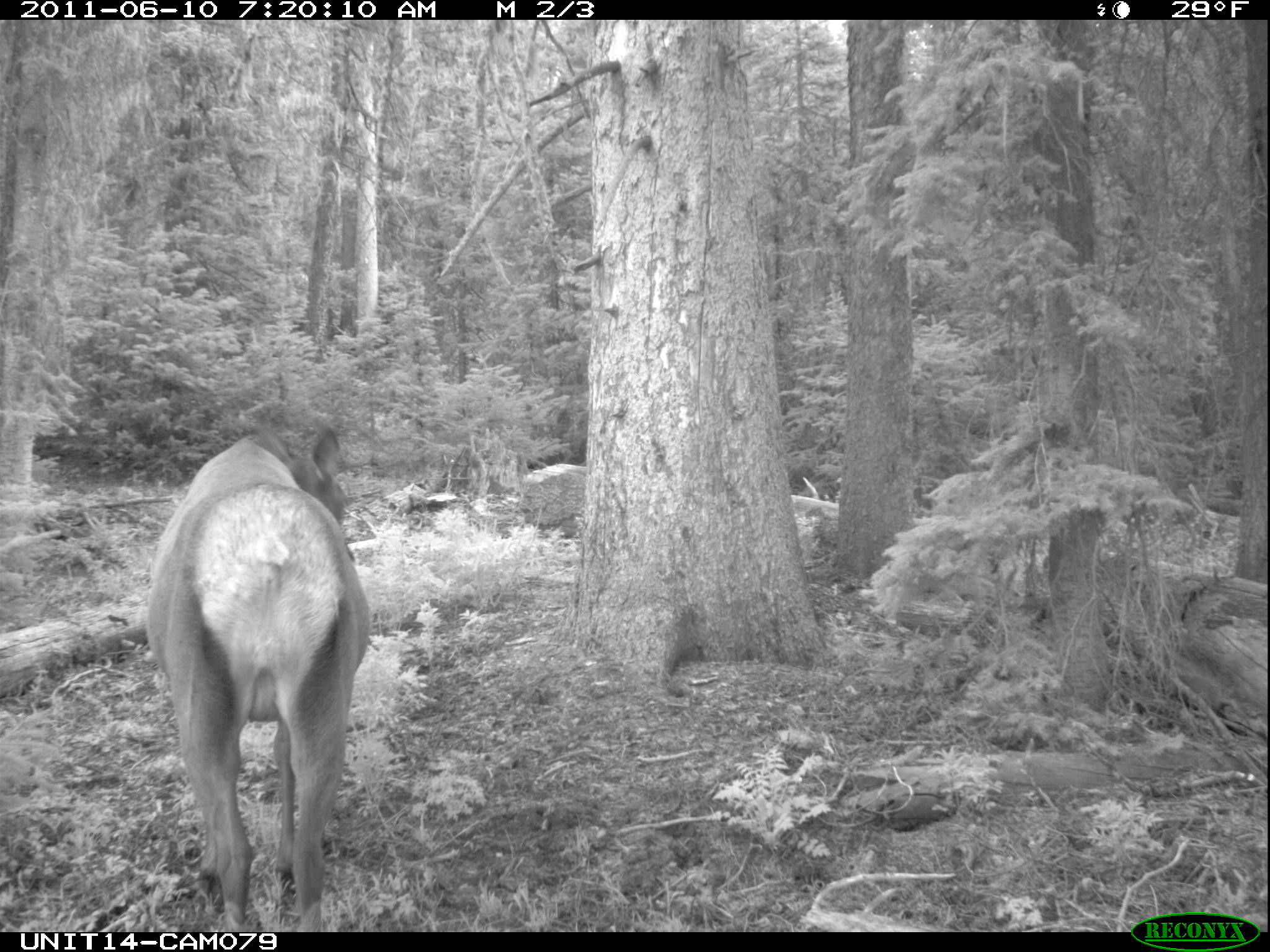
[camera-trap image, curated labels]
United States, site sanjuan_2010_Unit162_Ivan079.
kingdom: Animalia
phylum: Chordata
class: Mammalia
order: Artiodactyla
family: Cervidae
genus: Cervus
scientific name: Cervus elaphus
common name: red deer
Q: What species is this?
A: Cervus elaphus (red deer).